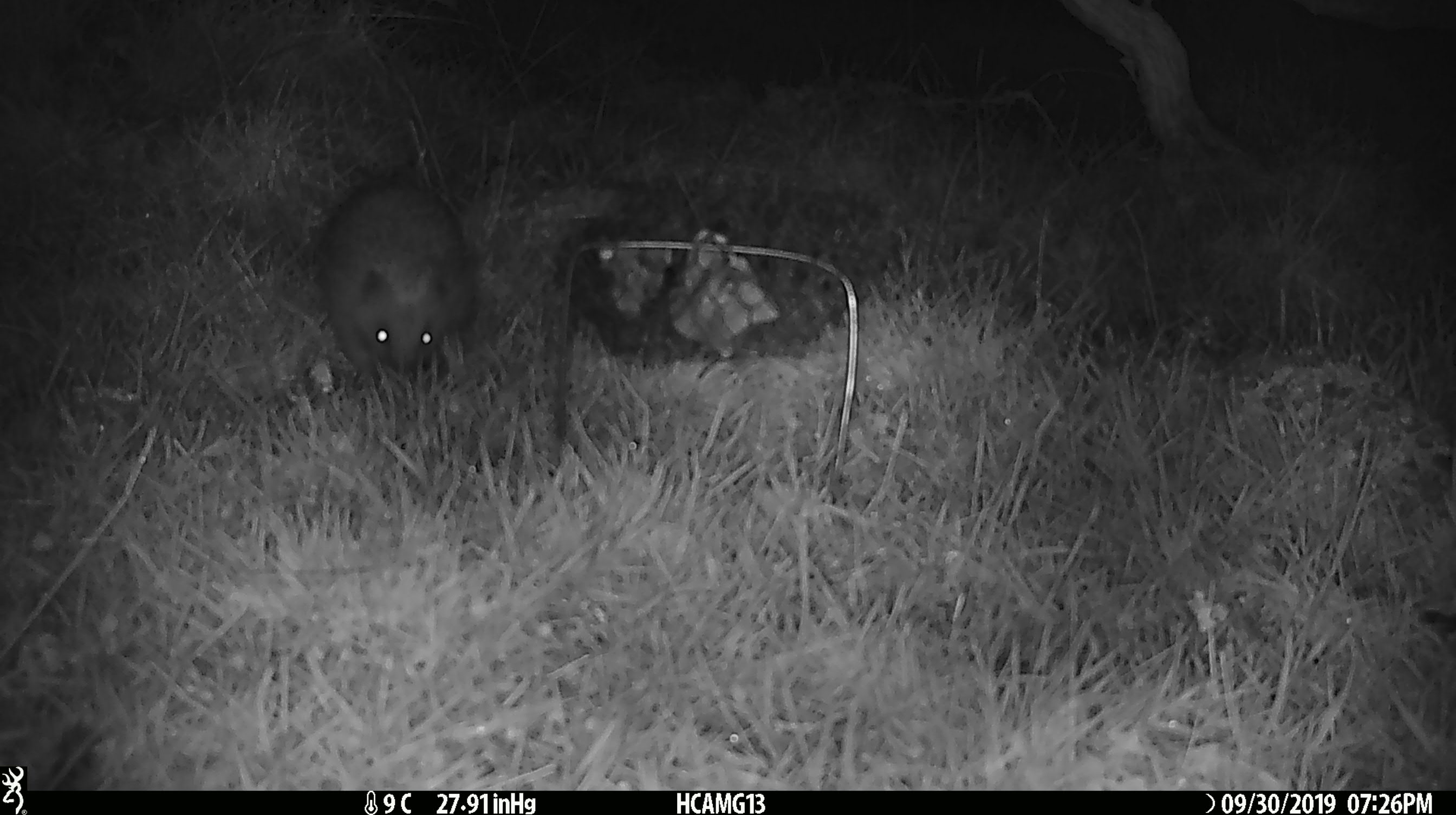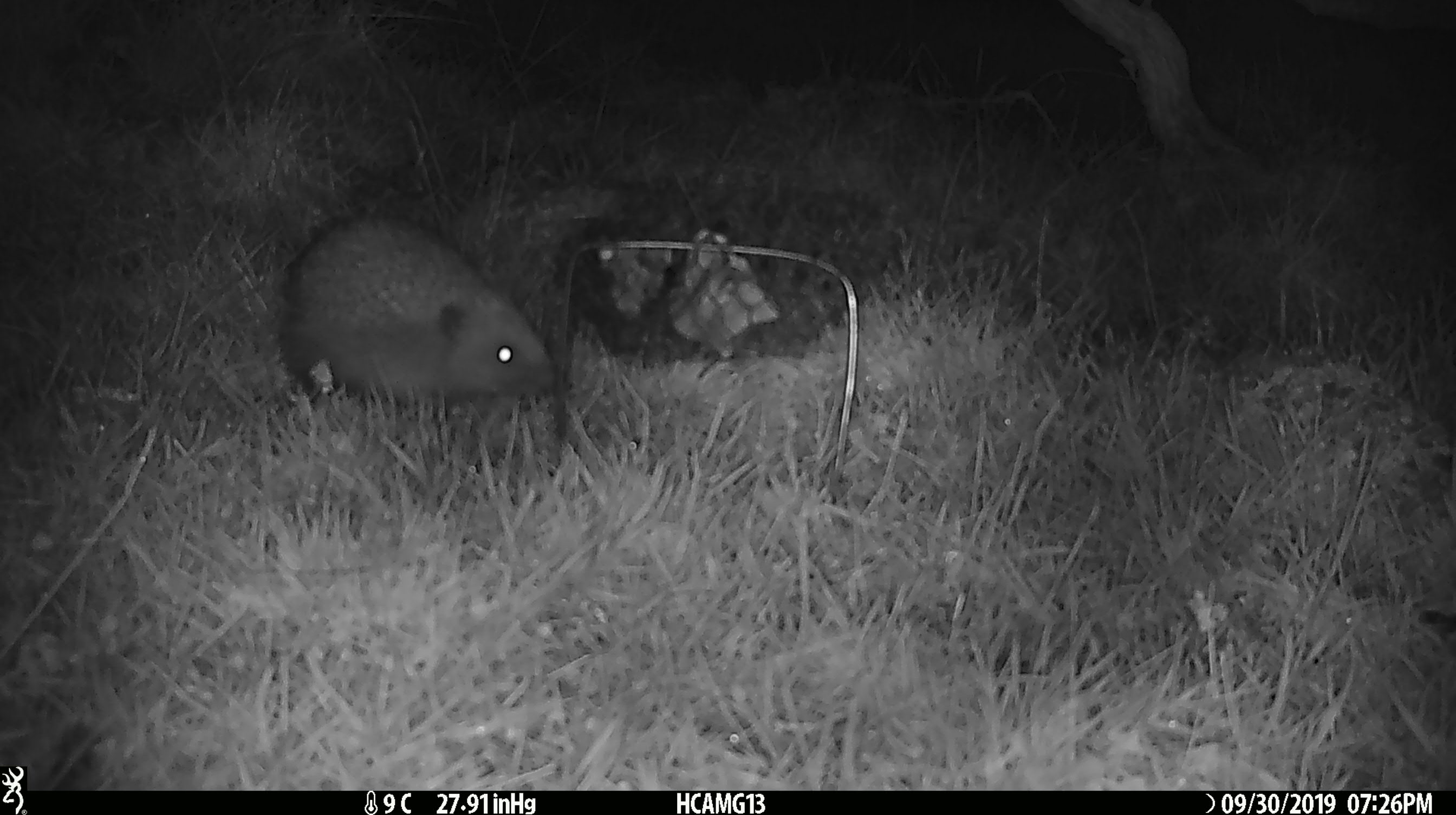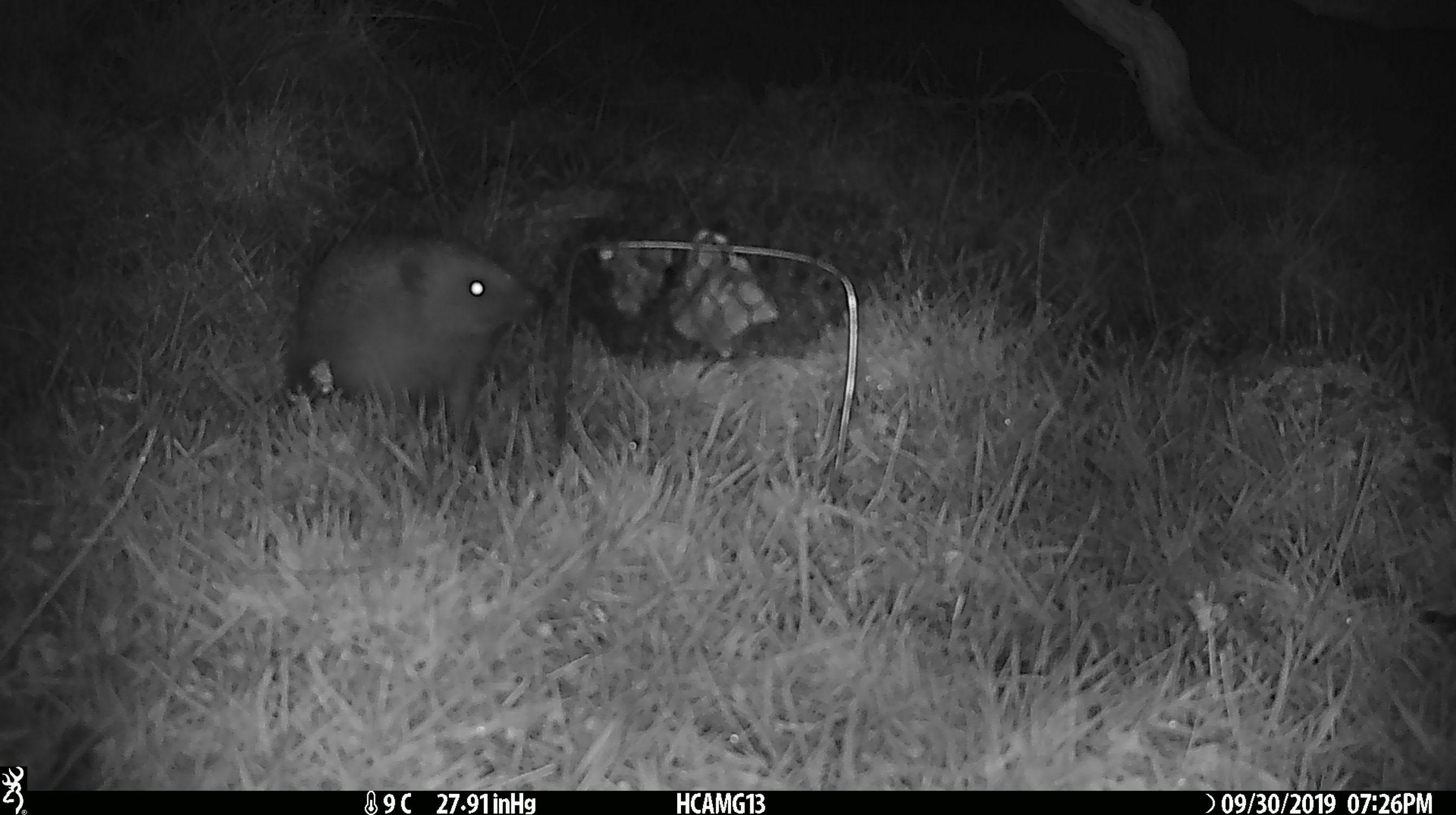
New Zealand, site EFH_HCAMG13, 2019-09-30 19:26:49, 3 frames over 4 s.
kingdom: Animalia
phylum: Chordata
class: Mammalia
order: Eulipotyphla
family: Erinaceidae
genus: Erinaceus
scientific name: Erinaceus europaeus europaeus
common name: european hedgehog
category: hedgehog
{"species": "hedgehog (european hedgehog) (Erinaceus europaeus europaeus)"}